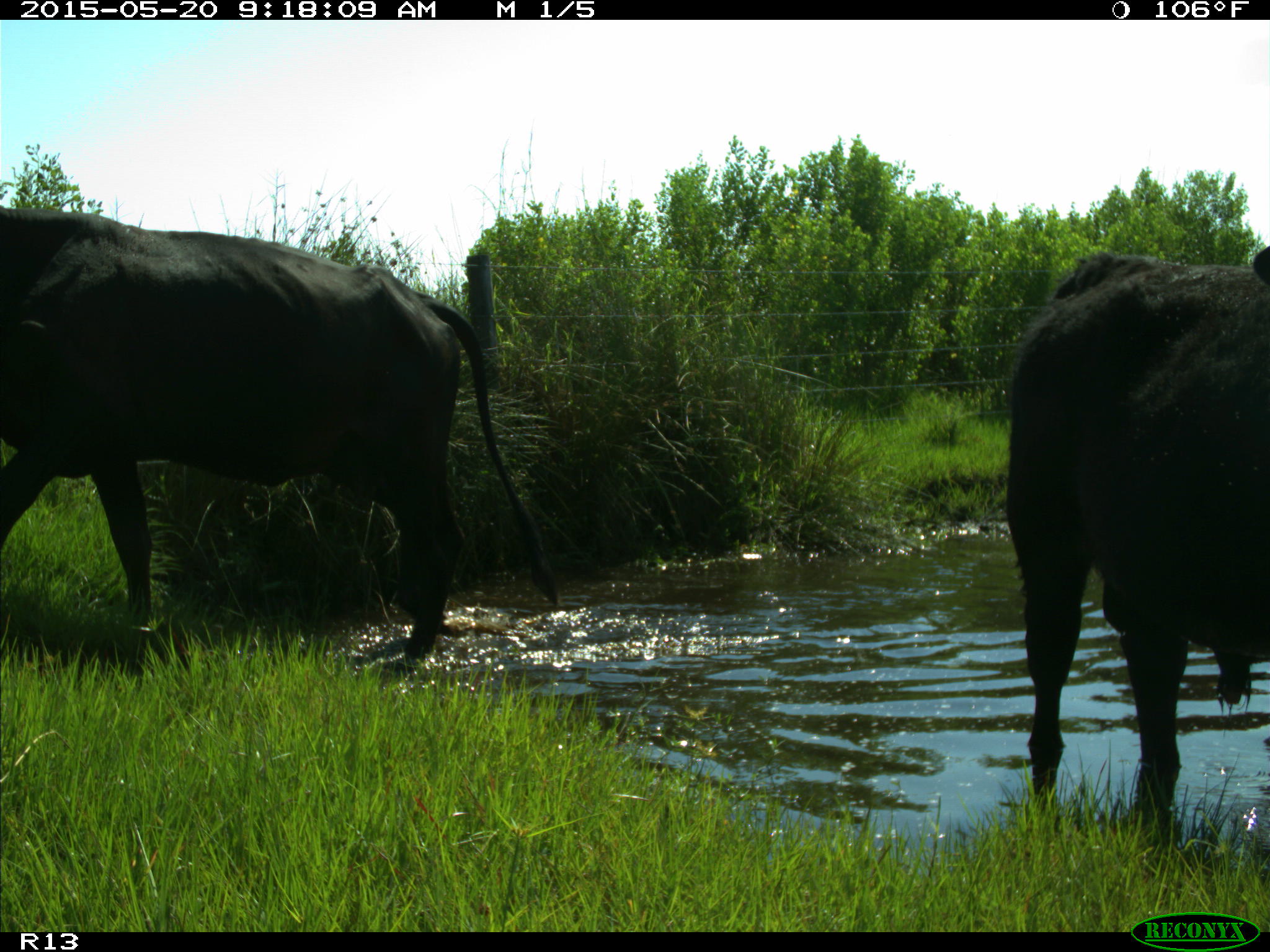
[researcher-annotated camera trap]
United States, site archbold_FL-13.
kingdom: Animalia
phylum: Chordata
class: Mammalia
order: Artiodactyla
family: Bovidae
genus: Bos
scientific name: Bos taurus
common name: domestic cow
Bos taurus (domestic cow).